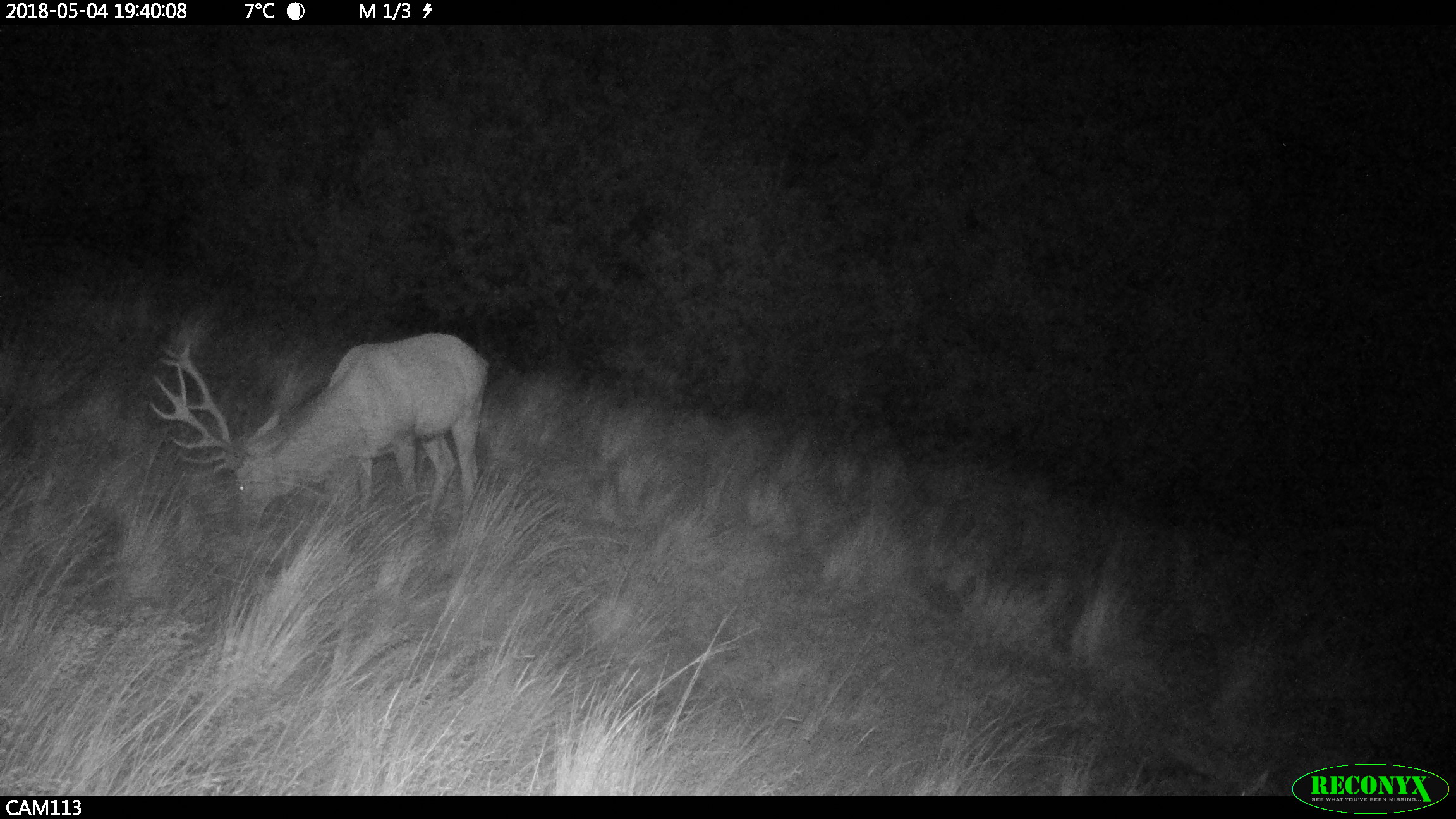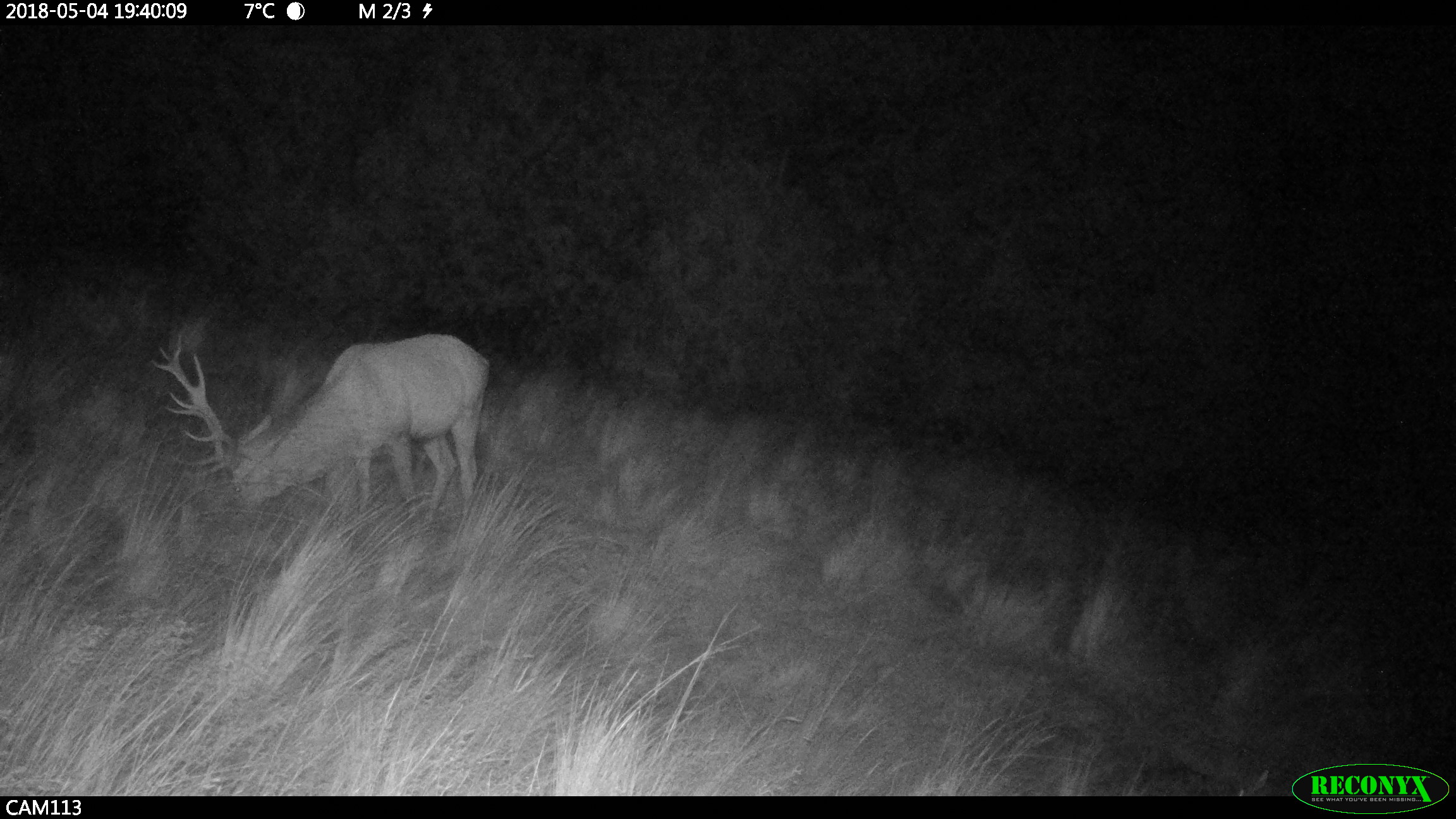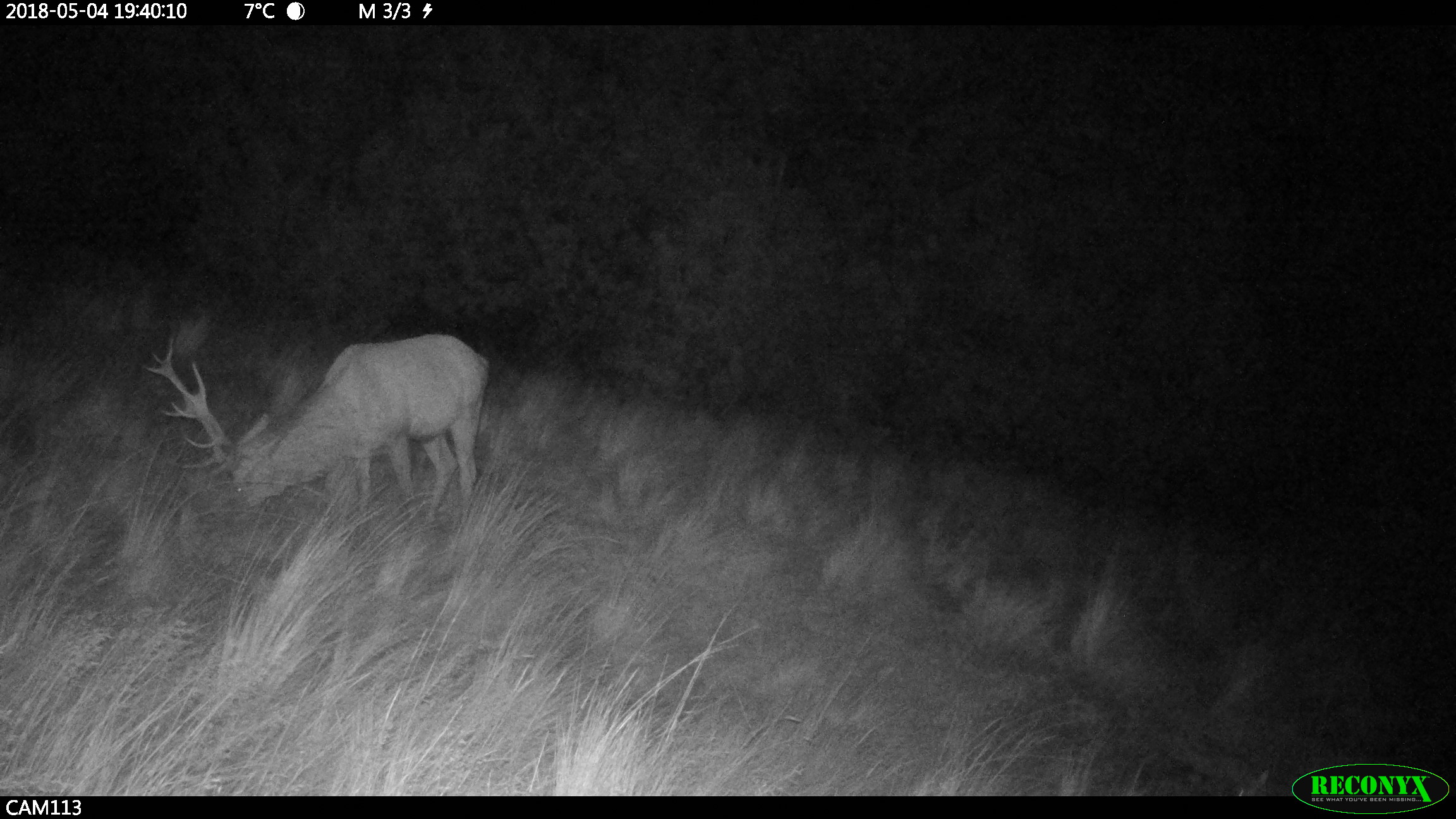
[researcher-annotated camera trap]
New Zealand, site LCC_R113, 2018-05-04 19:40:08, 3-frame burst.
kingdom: Animalia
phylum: Chordata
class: Mammalia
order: Artiodactyla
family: Cervidae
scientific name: Cervidae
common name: deer